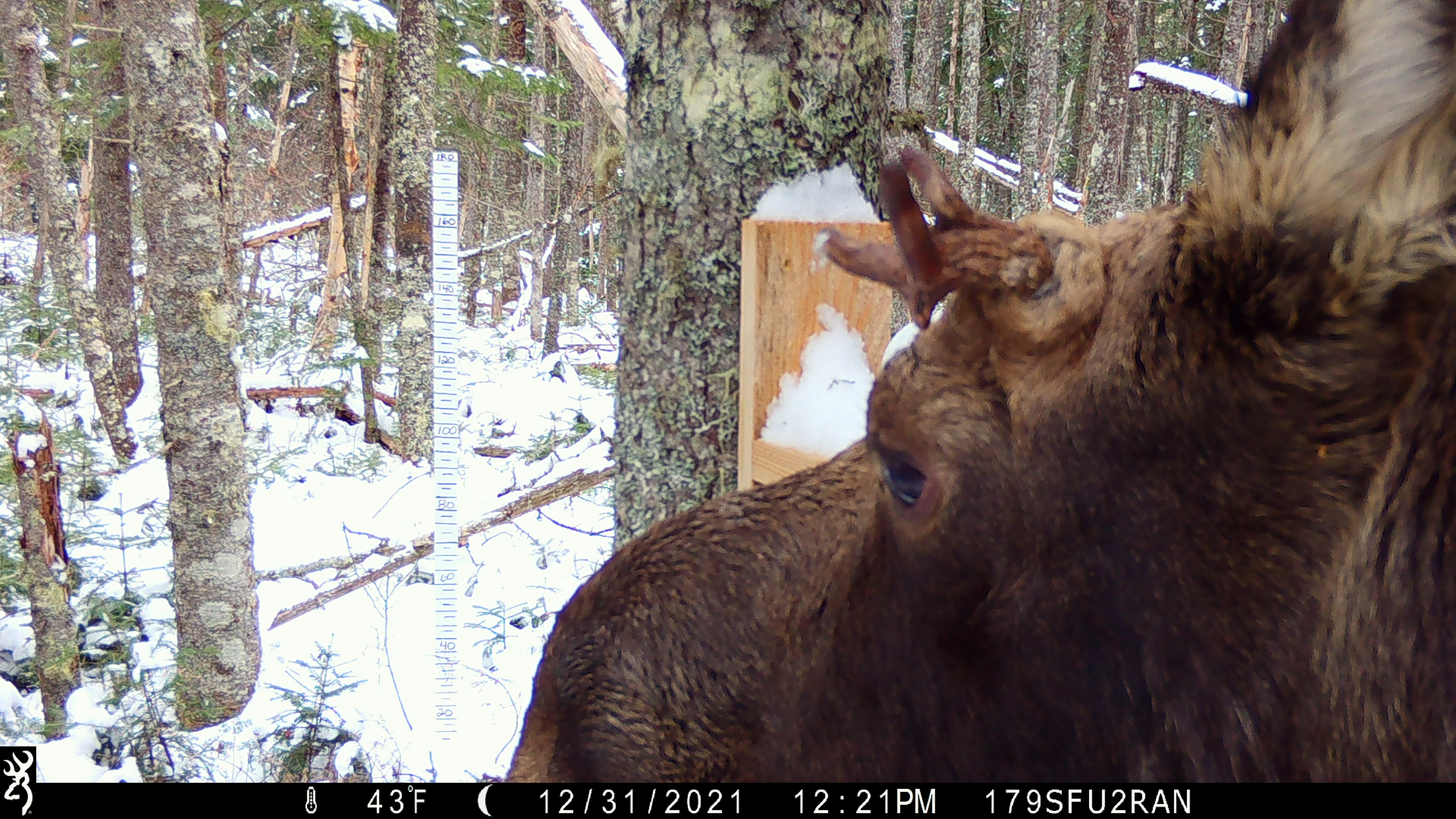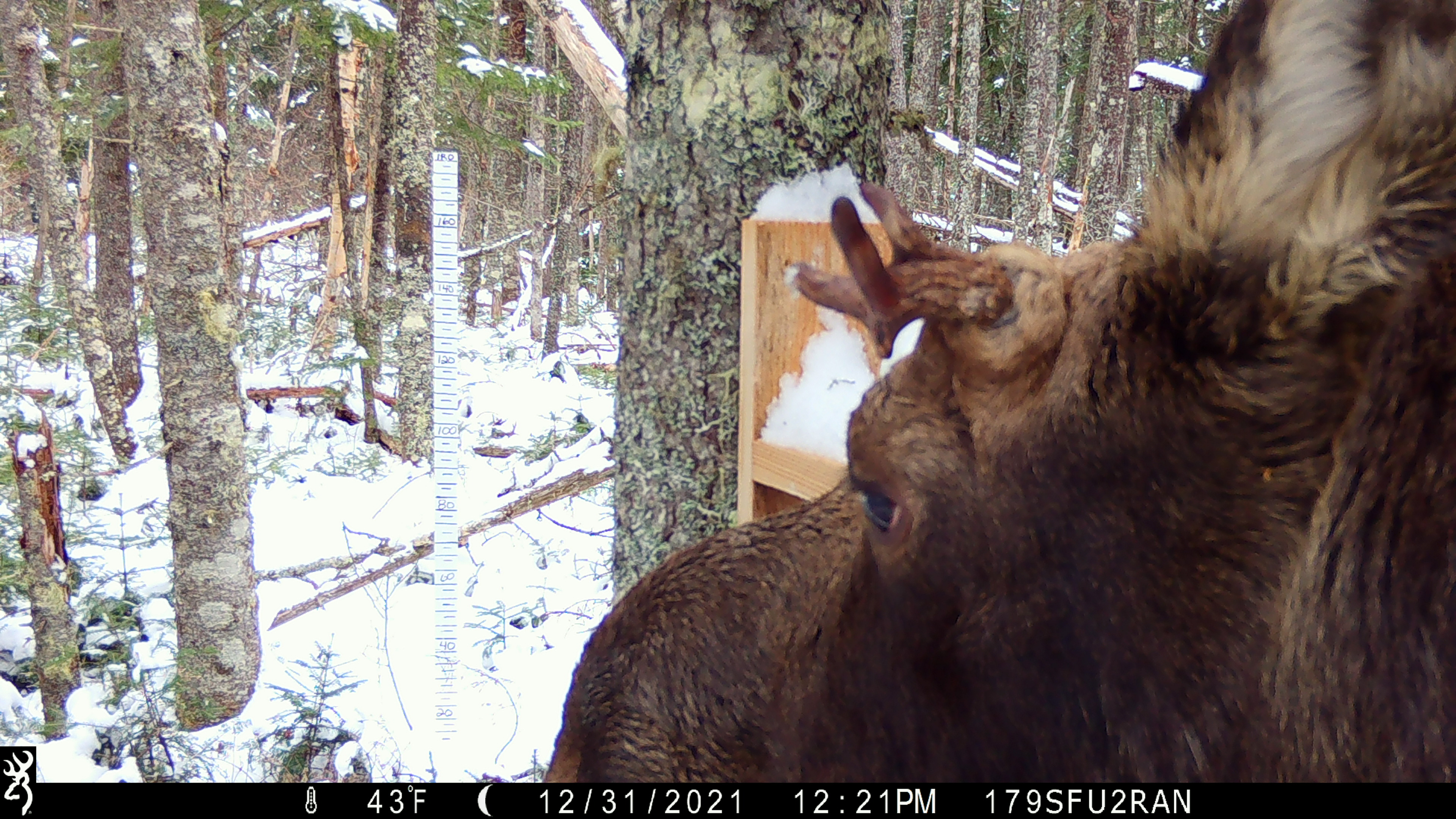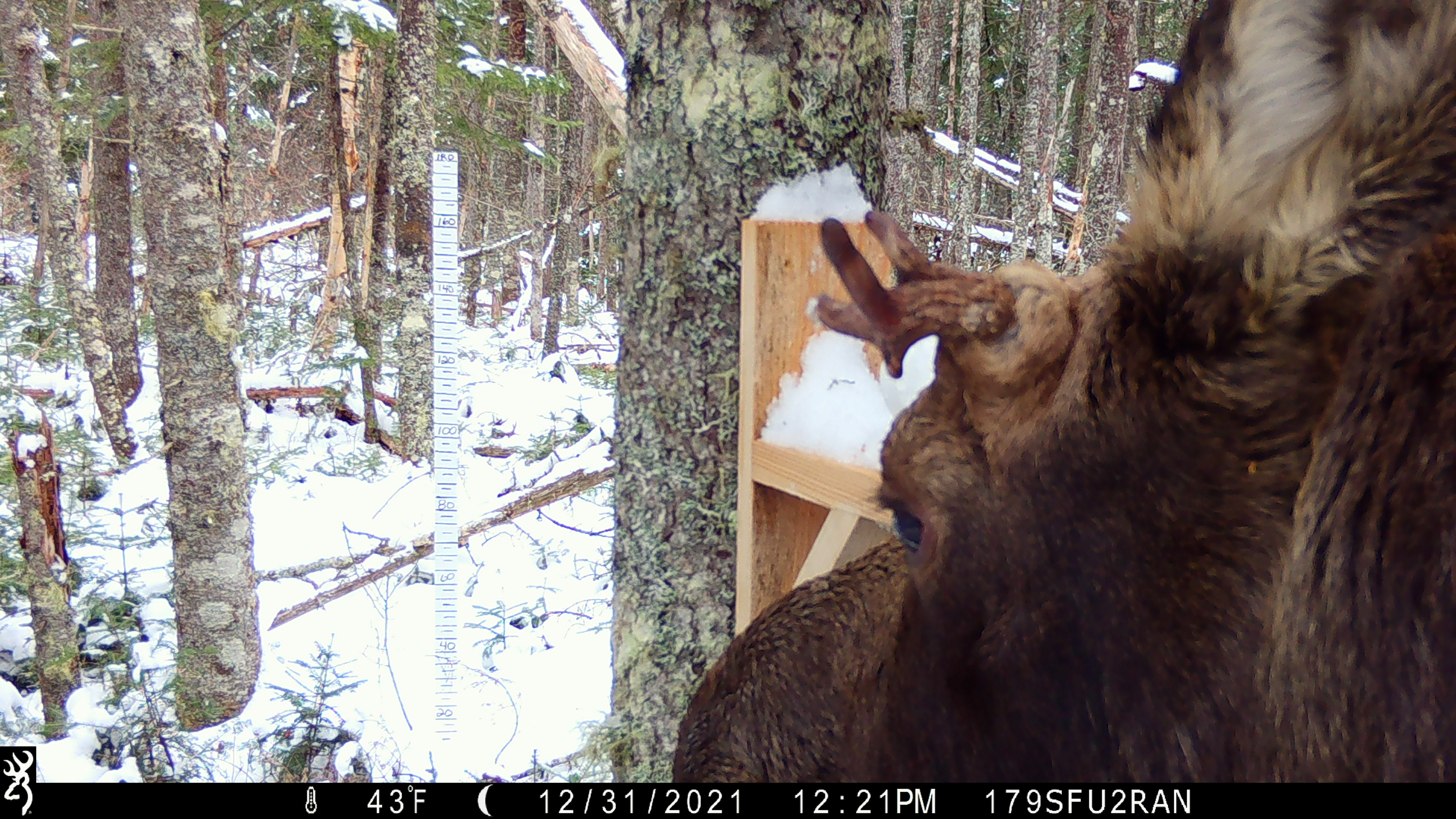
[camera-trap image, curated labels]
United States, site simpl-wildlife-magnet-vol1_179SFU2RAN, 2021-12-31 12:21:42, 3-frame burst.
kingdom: Animalia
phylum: Chordata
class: Mammalia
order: Artiodactyla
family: Cervidae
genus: Alces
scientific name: Alces alces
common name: moose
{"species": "moose (Alces alces)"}